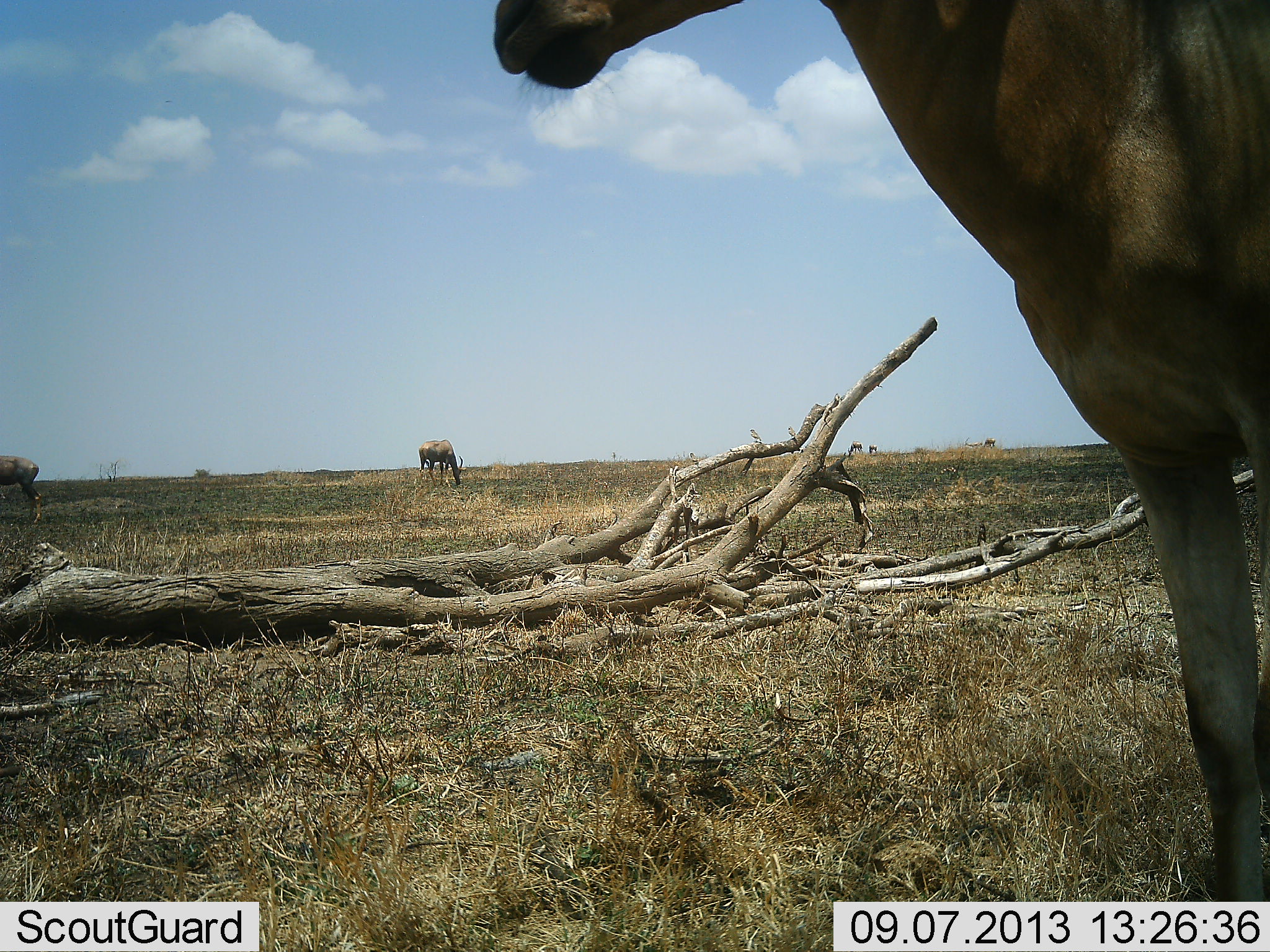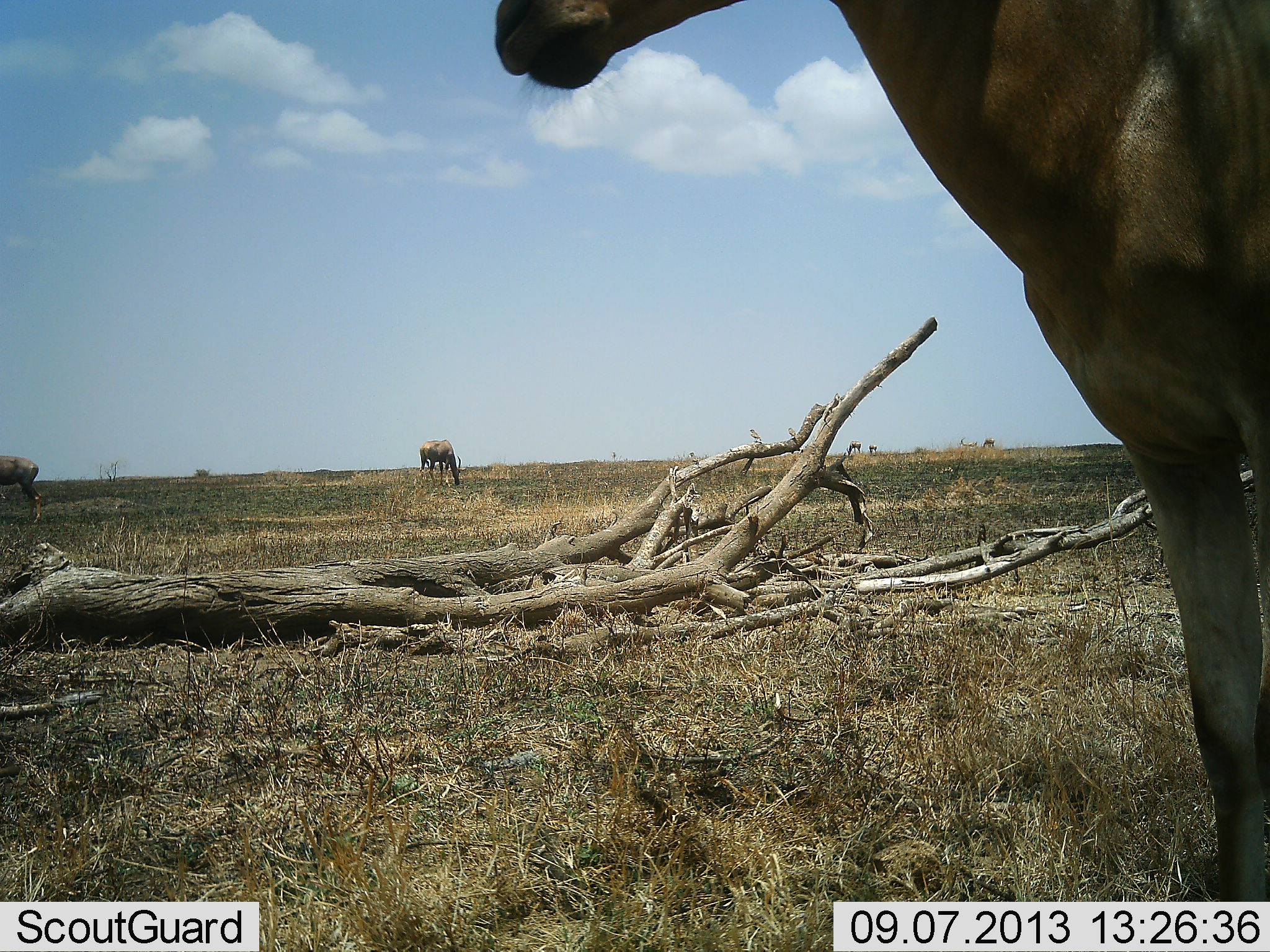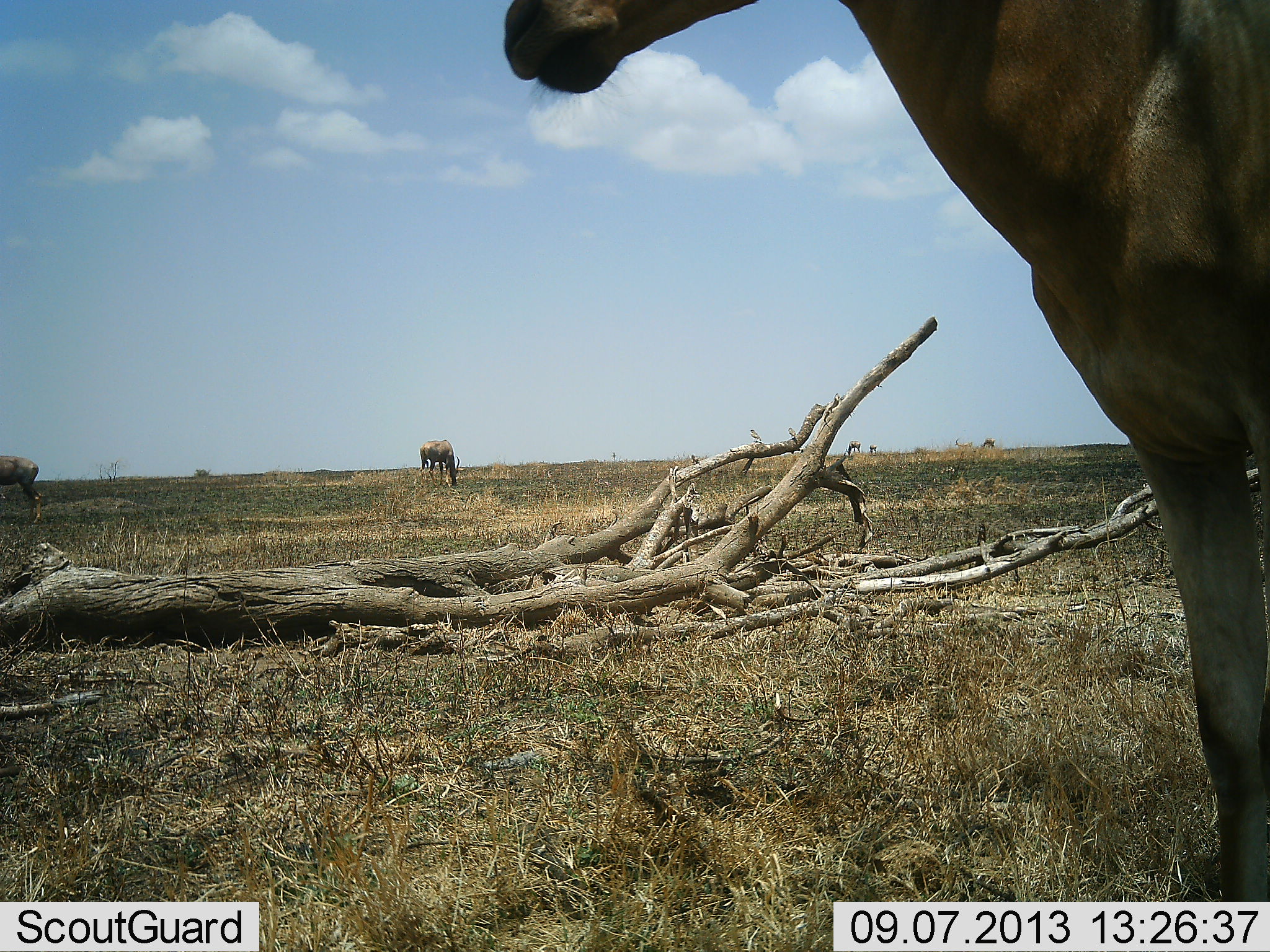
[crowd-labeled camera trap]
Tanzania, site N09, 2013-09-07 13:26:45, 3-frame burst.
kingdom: Animalia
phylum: Chordata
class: Mammalia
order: Artiodactyla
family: Bovidae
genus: Alcelaphus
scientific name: Alcelaphus buselaphus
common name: hartebeest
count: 3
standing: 96%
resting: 0%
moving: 4%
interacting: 0%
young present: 0%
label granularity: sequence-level